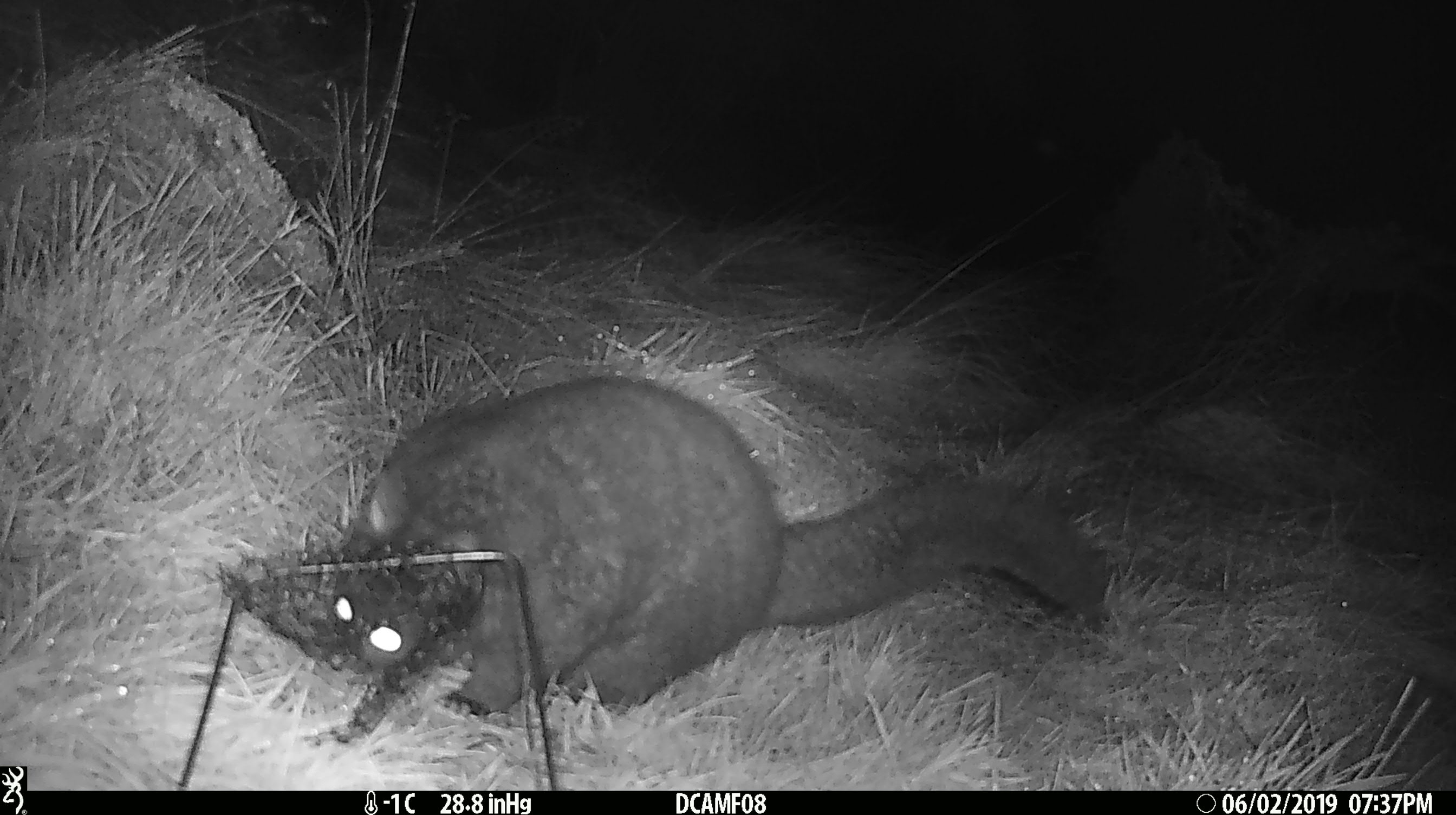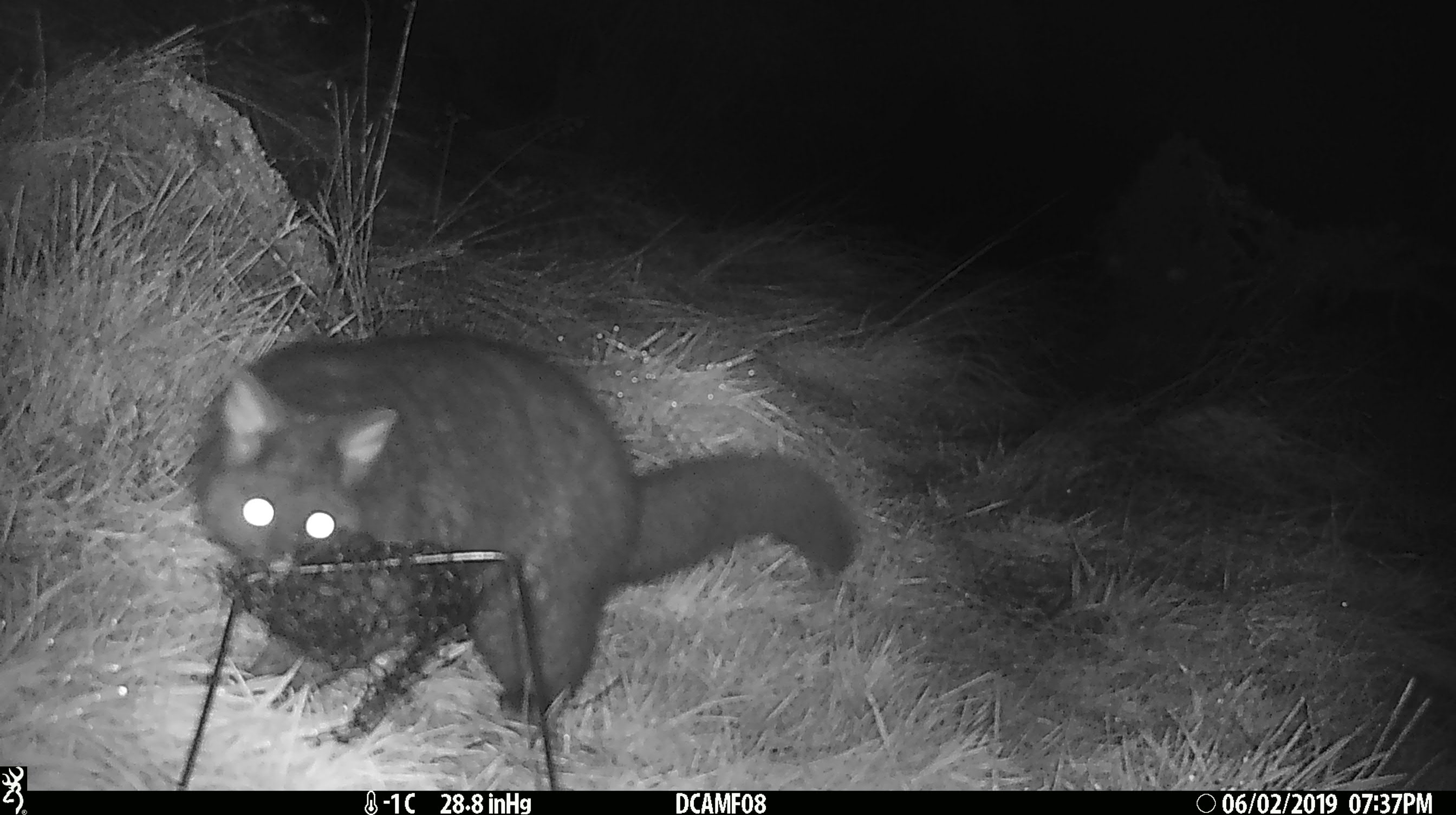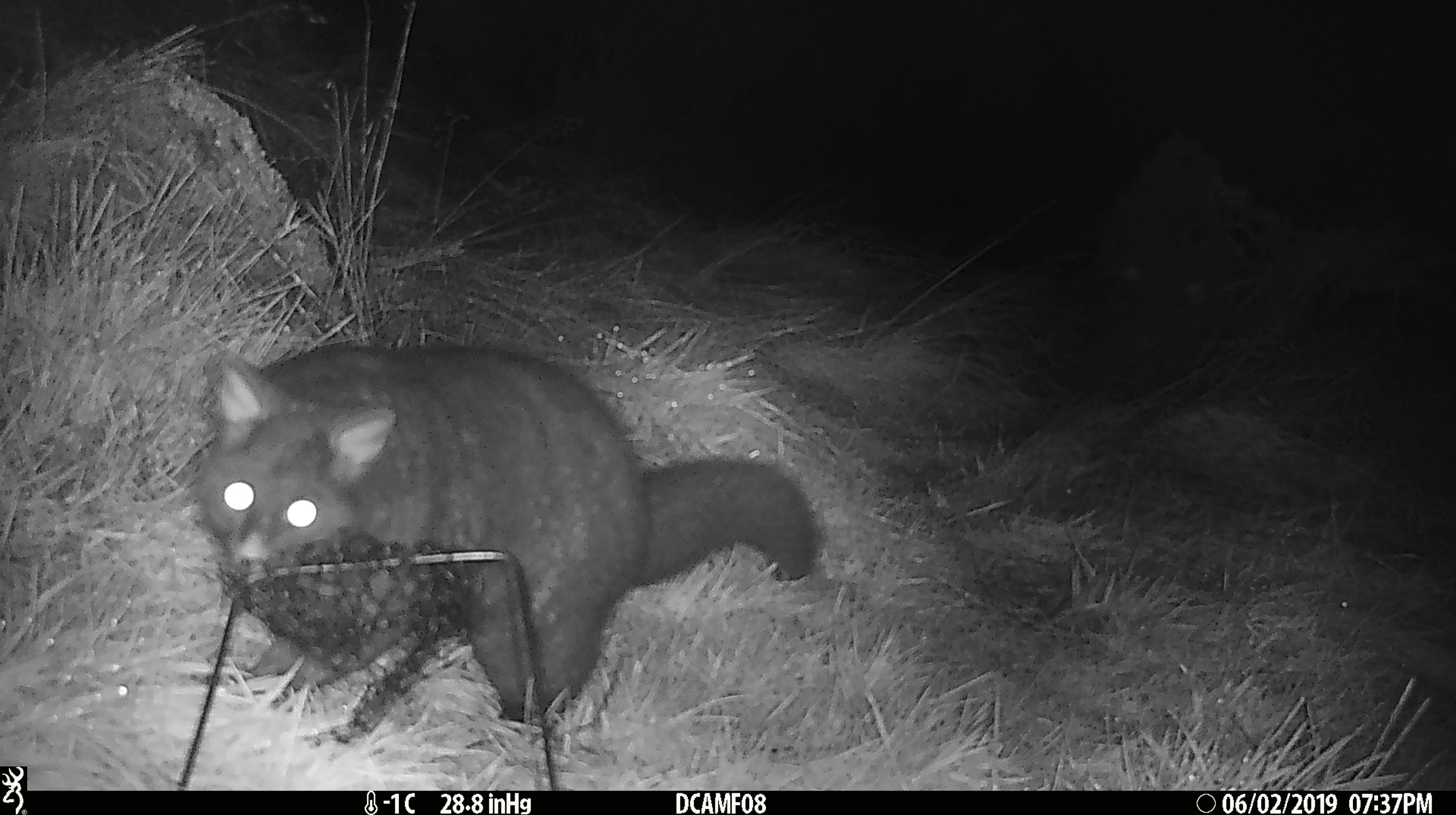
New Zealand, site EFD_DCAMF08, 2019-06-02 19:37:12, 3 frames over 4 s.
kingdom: Animalia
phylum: Chordata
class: Mammalia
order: Diprotodontia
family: Phalangeridae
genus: Trichosurus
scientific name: Trichosurus vulpecula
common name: common brushtail possum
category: possum